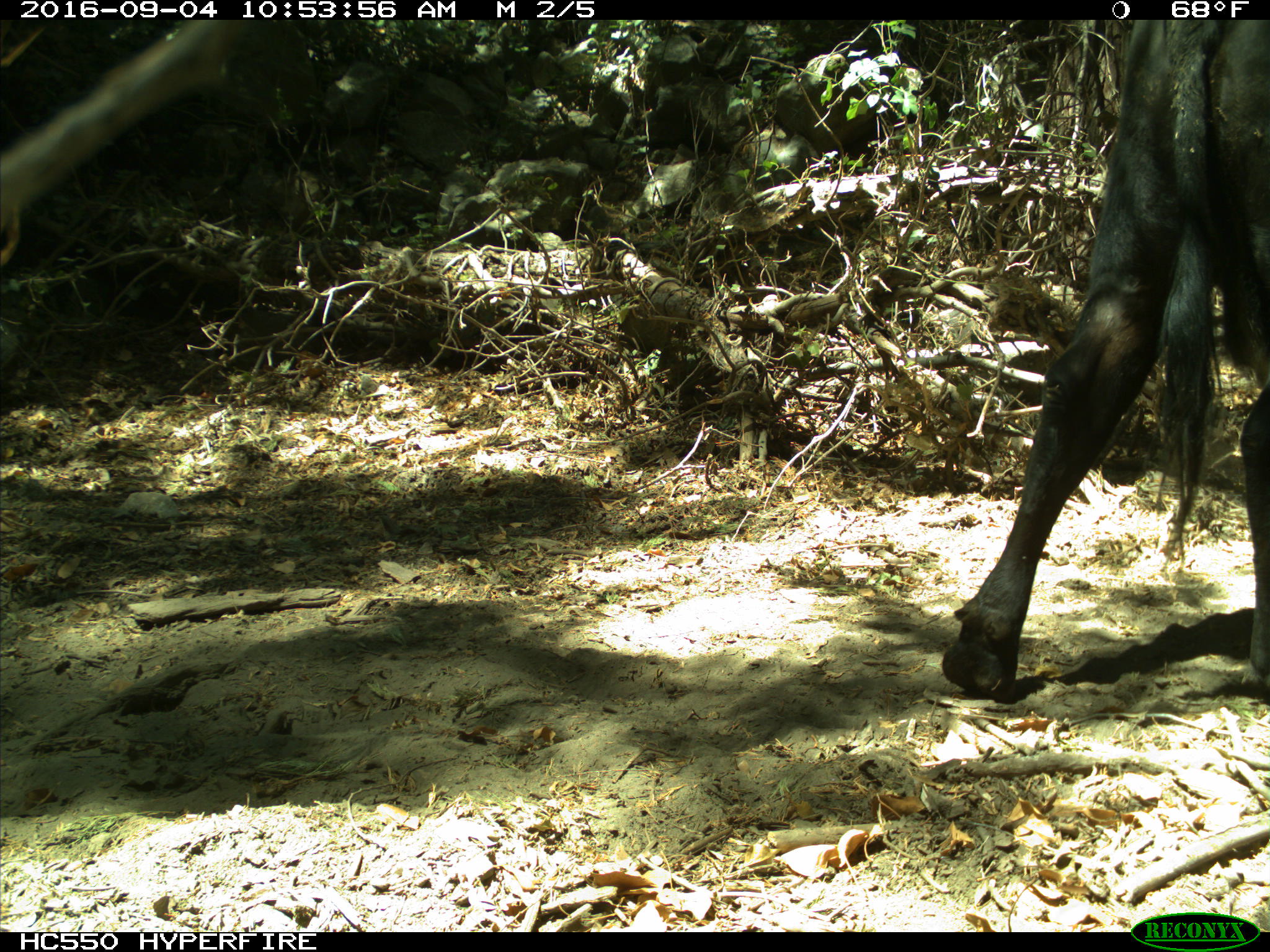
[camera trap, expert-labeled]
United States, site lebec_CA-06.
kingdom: Animalia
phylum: Chordata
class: Mammalia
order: Artiodactyla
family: Bovidae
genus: Bos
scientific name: Bos taurus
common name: domestic cow